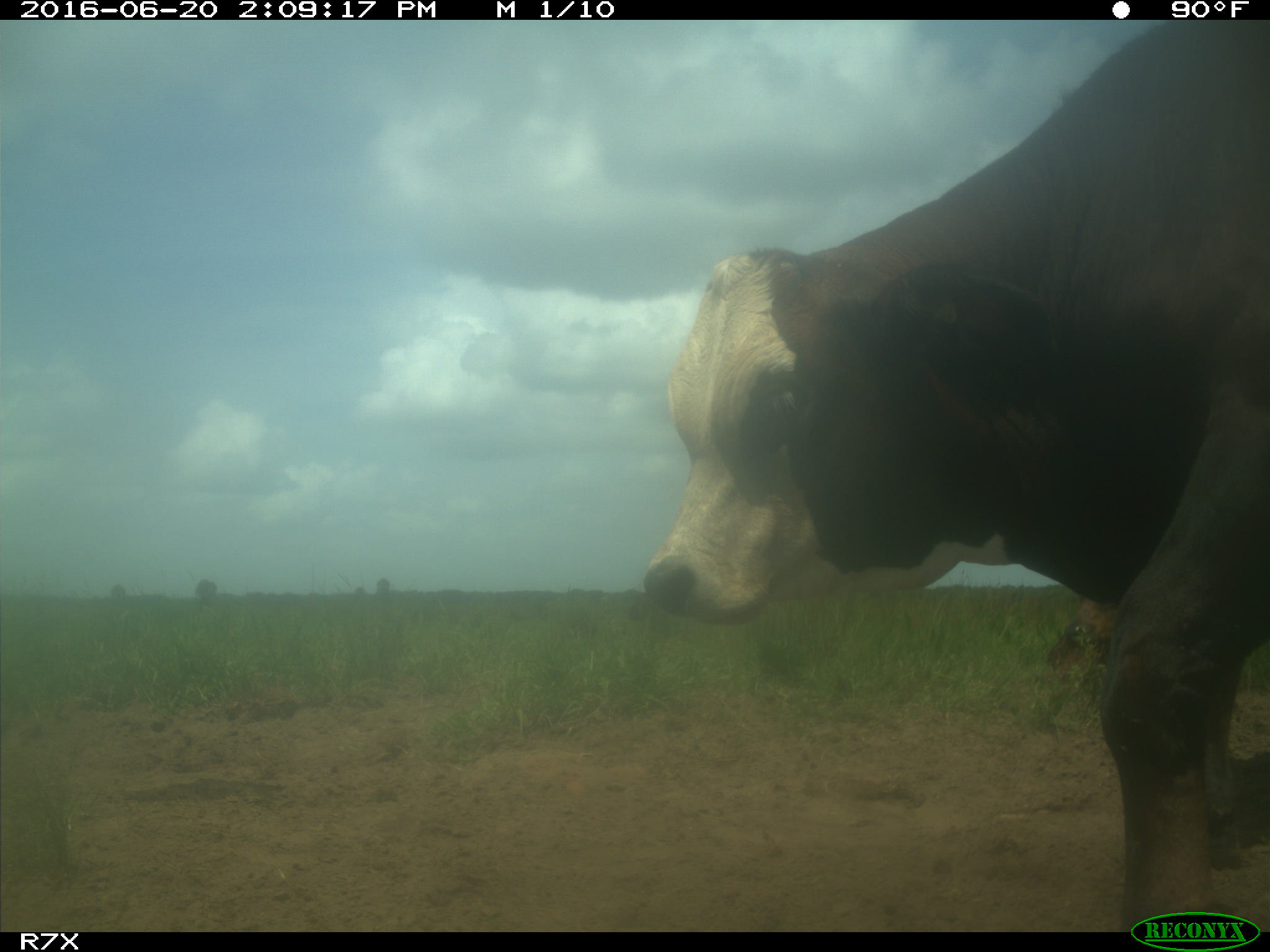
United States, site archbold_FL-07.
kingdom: Animalia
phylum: Chordata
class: Mammalia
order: Artiodactyla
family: Bovidae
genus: Bos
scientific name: Bos taurus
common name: domestic cow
Bos taurus (domestic cow).